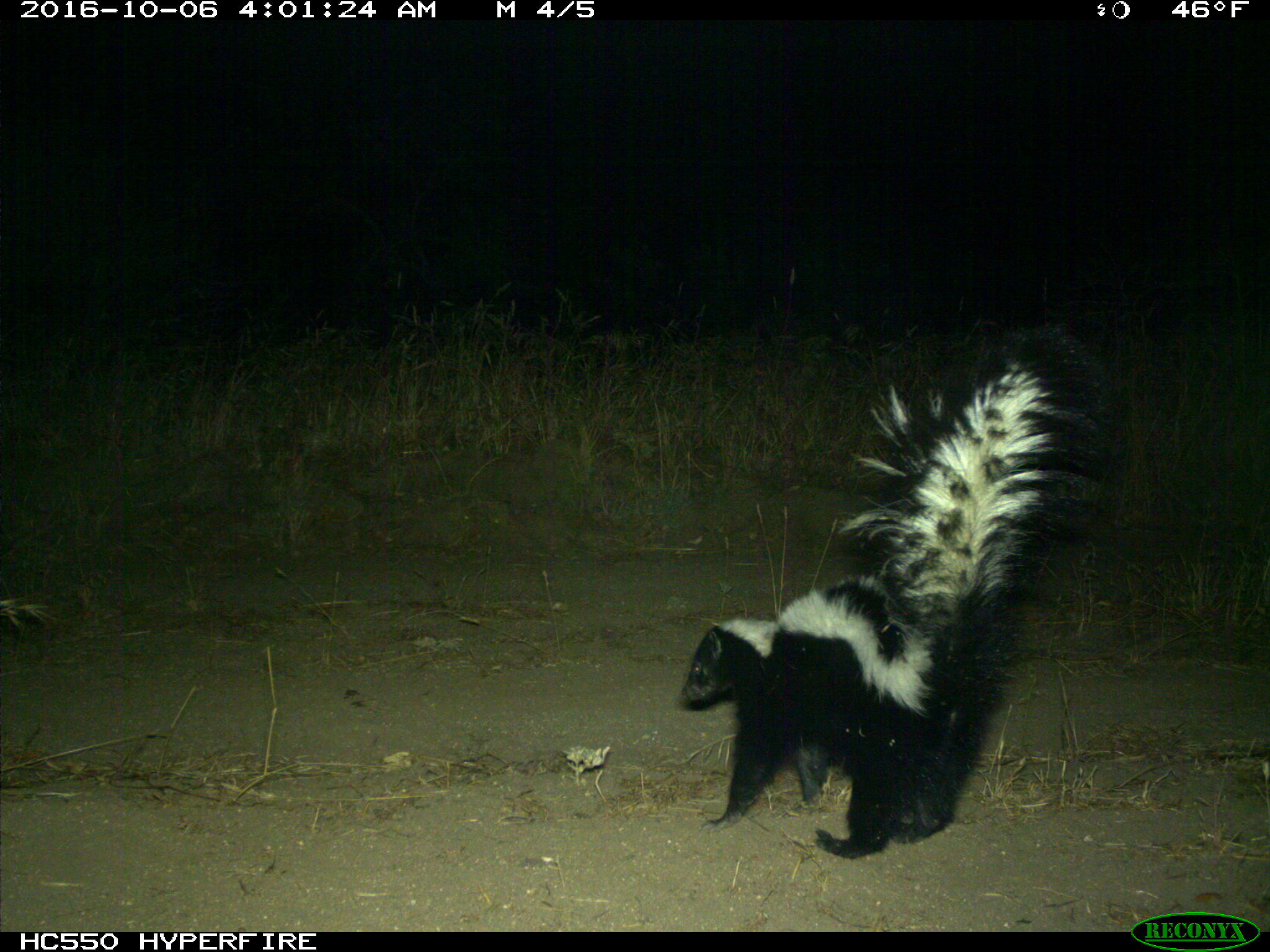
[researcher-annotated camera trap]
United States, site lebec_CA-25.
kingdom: Animalia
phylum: Chordata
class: Mammalia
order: Carnivora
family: Mephitidae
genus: Mephitis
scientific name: Mephitis mephitis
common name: striped skunk